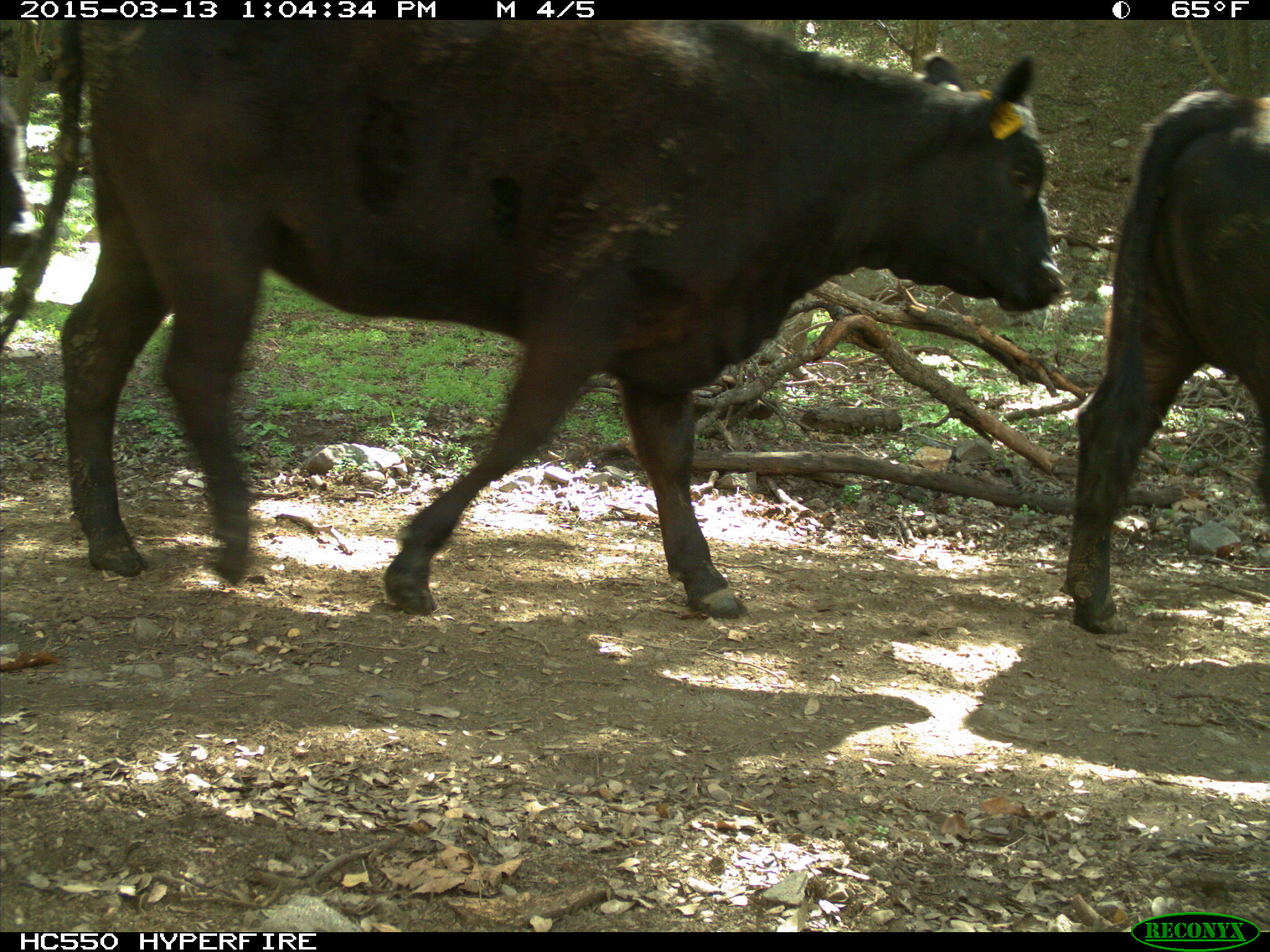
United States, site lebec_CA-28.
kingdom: Animalia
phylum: Chordata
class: Mammalia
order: Artiodactyla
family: Bovidae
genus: Bos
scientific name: Bos taurus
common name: domestic cow